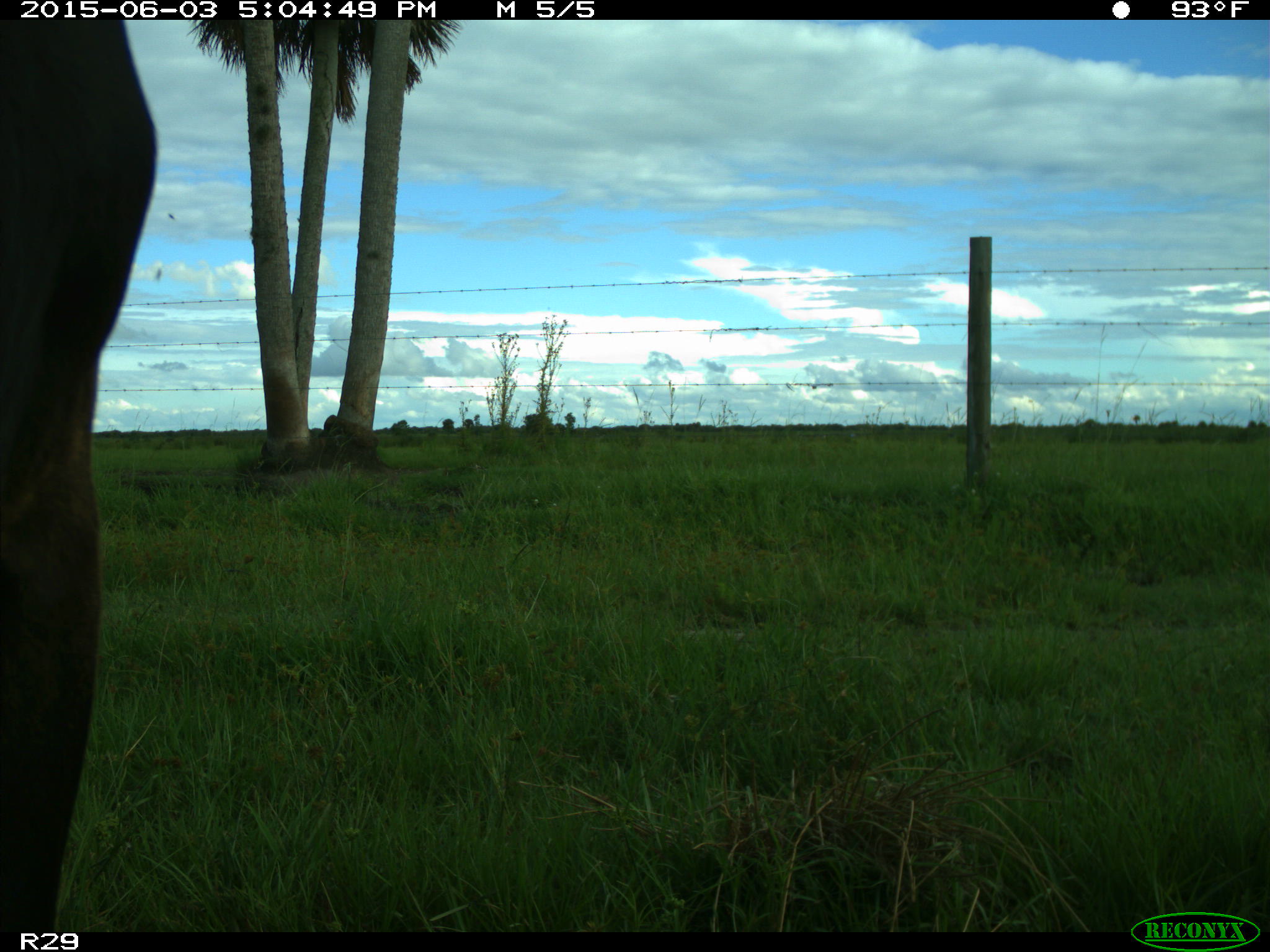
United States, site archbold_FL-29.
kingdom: Animalia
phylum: Chordata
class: Mammalia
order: Artiodactyla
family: Bovidae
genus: Bos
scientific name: Bos taurus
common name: domestic cow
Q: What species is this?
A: Bos taurus (domestic cow).